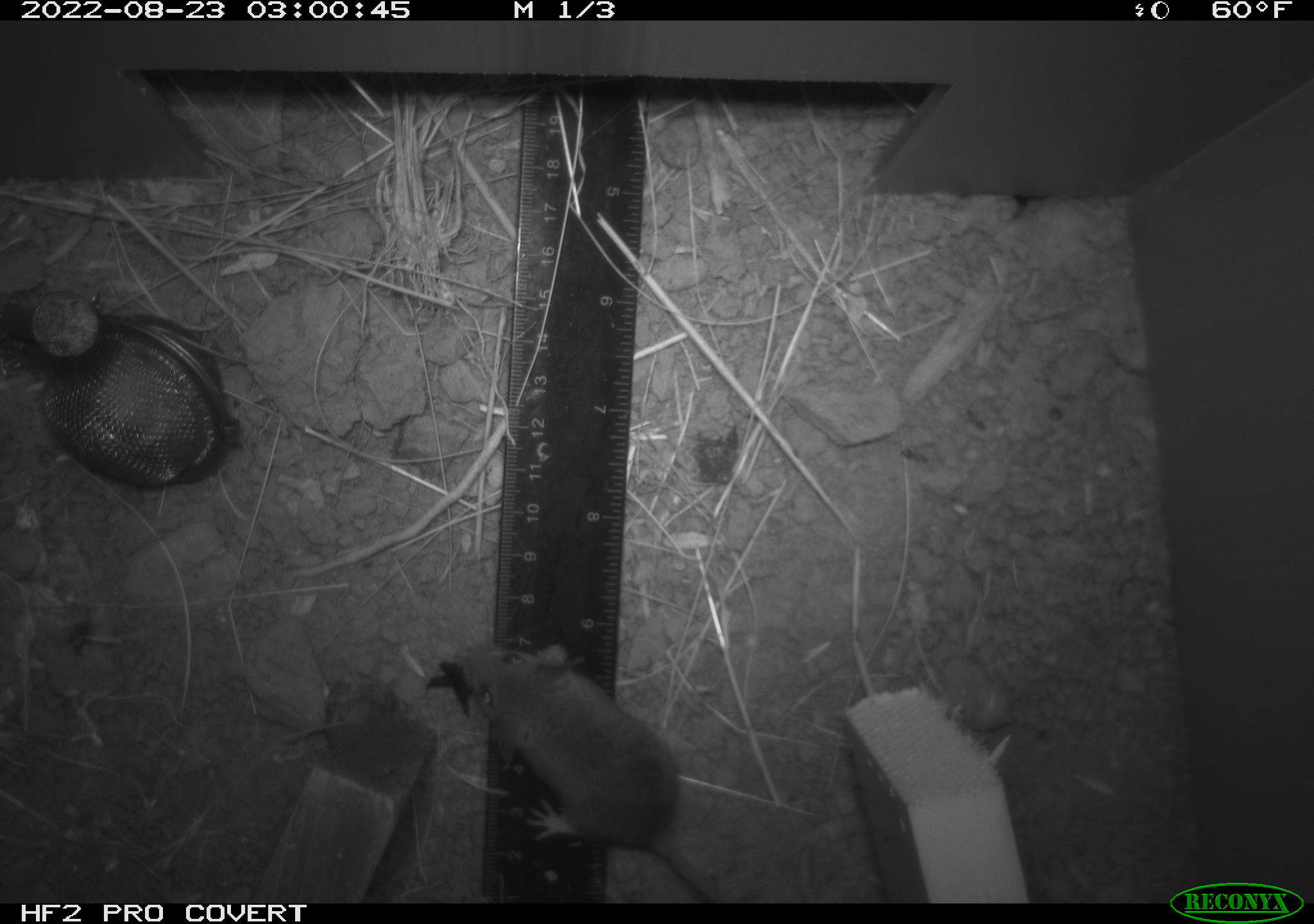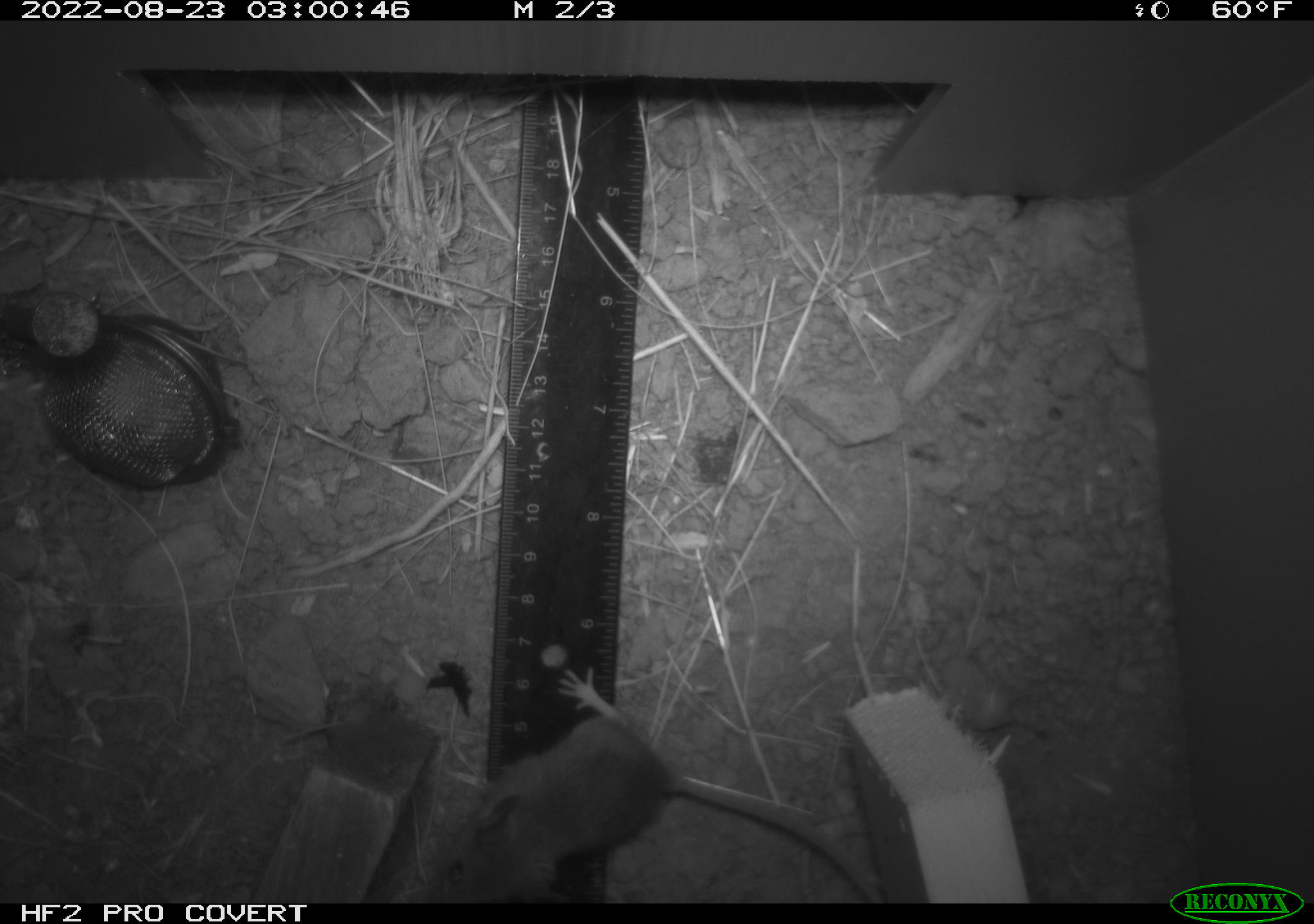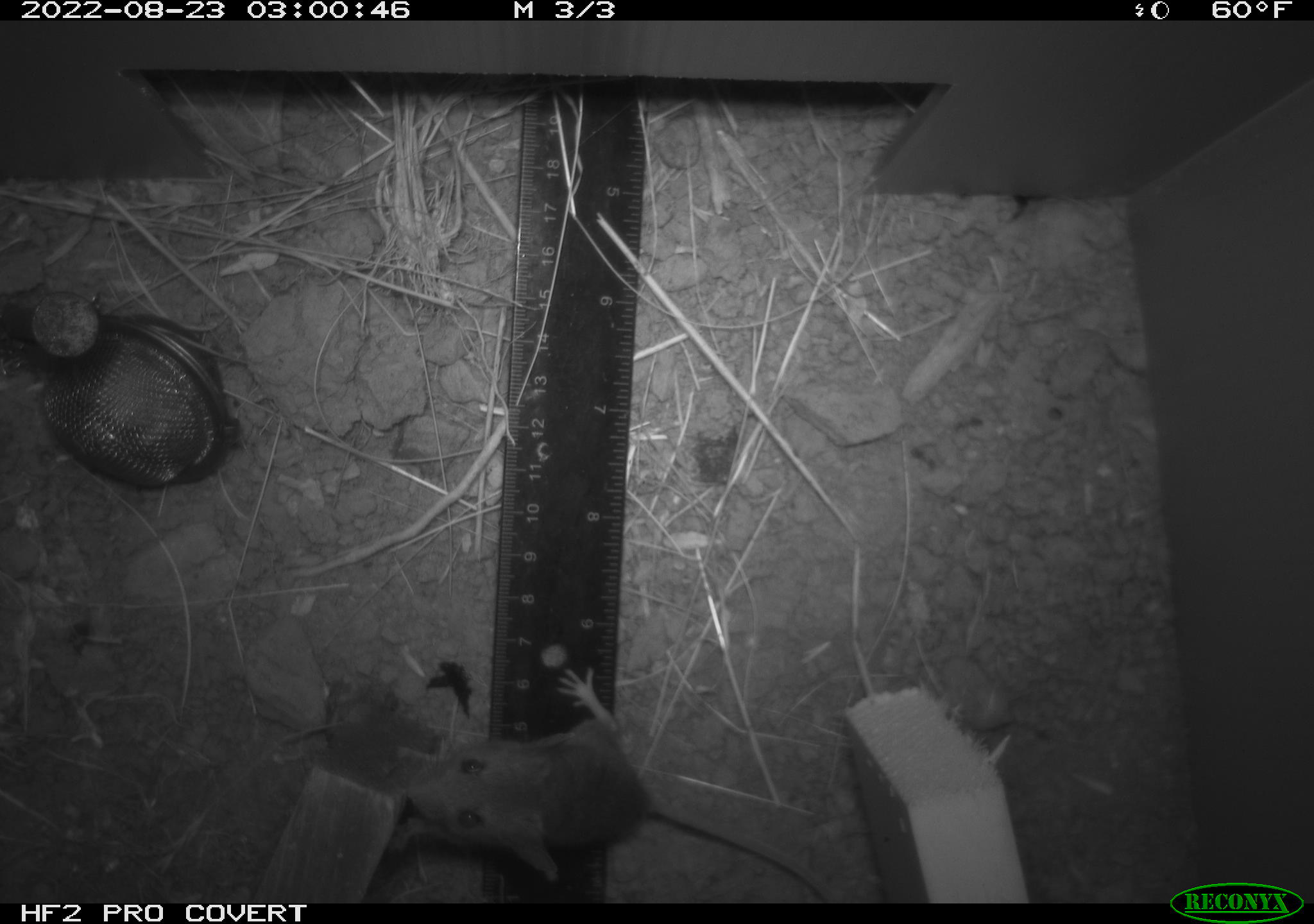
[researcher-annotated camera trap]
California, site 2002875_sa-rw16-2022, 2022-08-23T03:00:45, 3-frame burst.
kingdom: Animalia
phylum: Chordata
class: Mammalia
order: Rodentia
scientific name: Rodentia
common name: mouse species